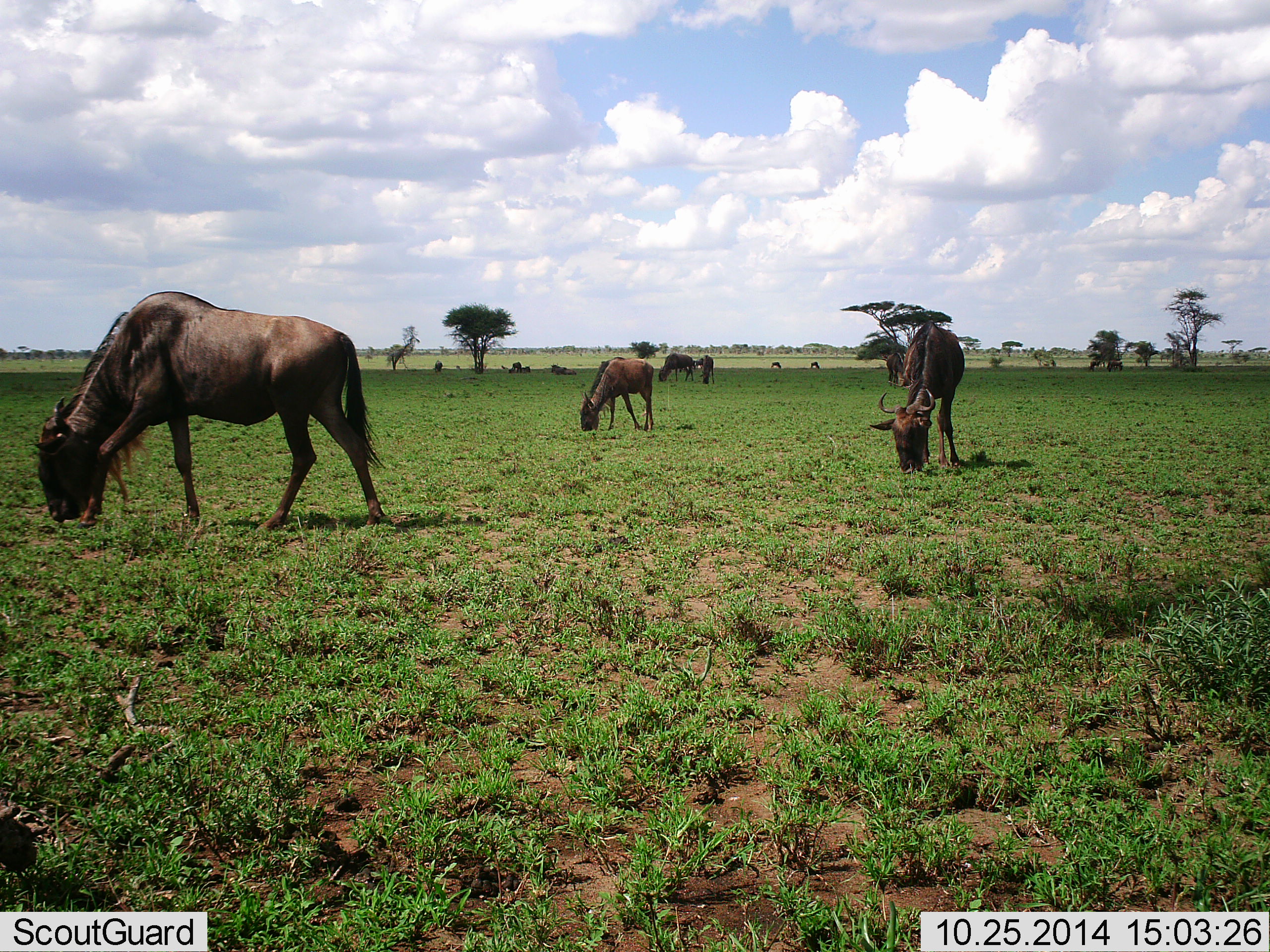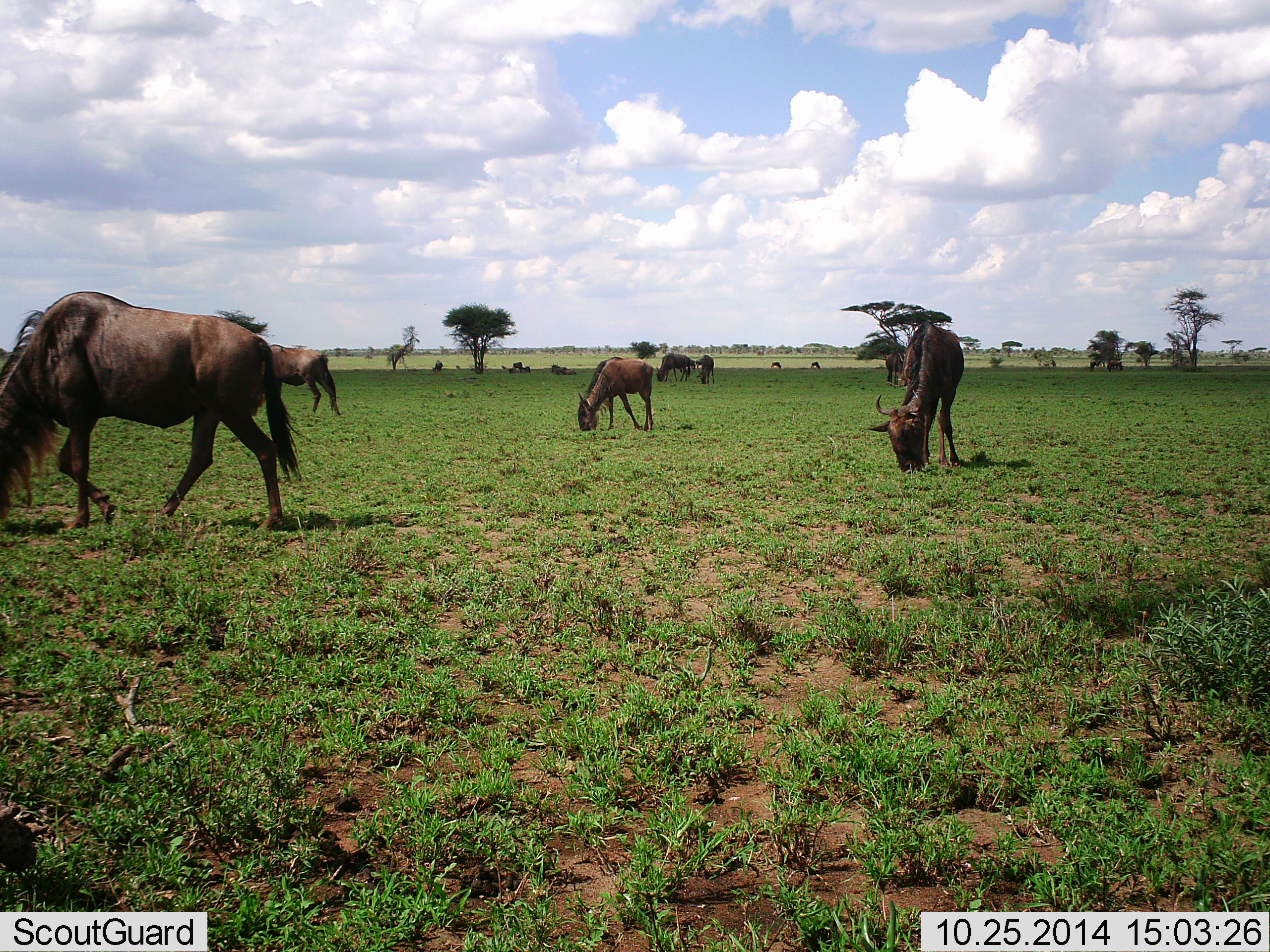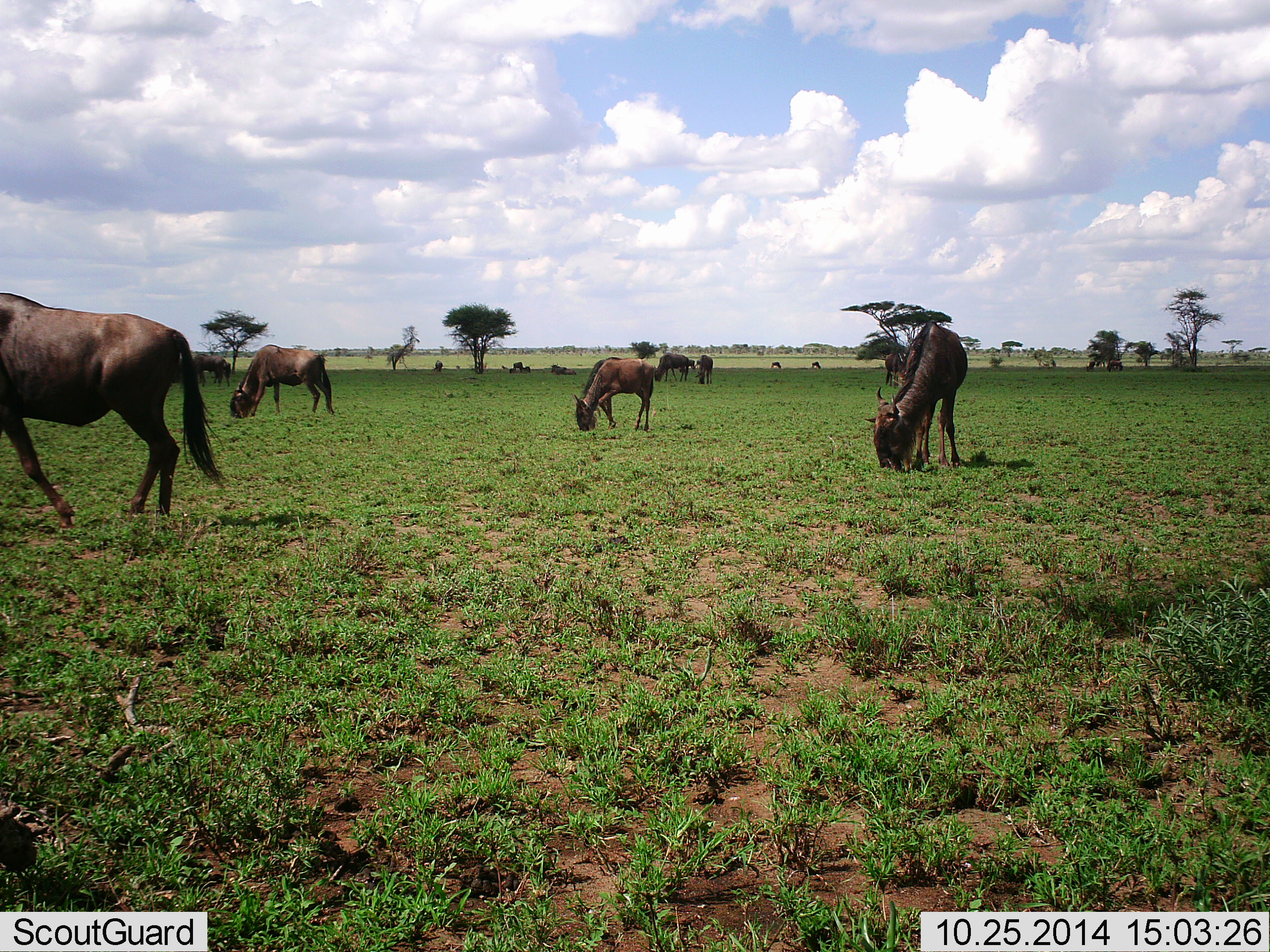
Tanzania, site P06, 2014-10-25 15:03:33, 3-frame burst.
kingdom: Animalia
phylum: Chordata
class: Mammalia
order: Artiodactyla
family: Bovidae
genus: Connochaetes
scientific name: Connochaetes taurinus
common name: blue wildebeest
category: wildebeest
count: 11-50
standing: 40%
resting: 10%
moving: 50%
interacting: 0%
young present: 0%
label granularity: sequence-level